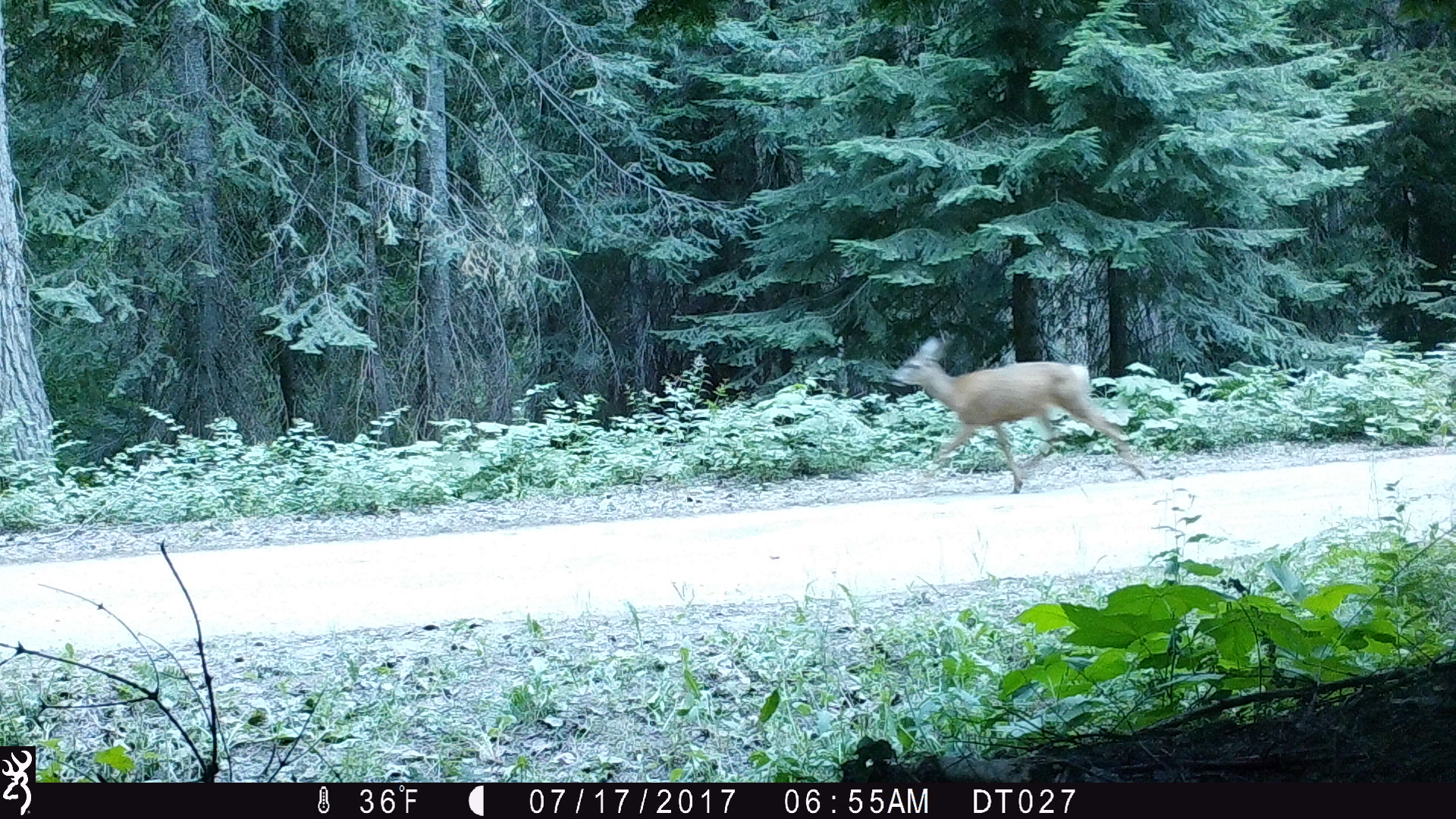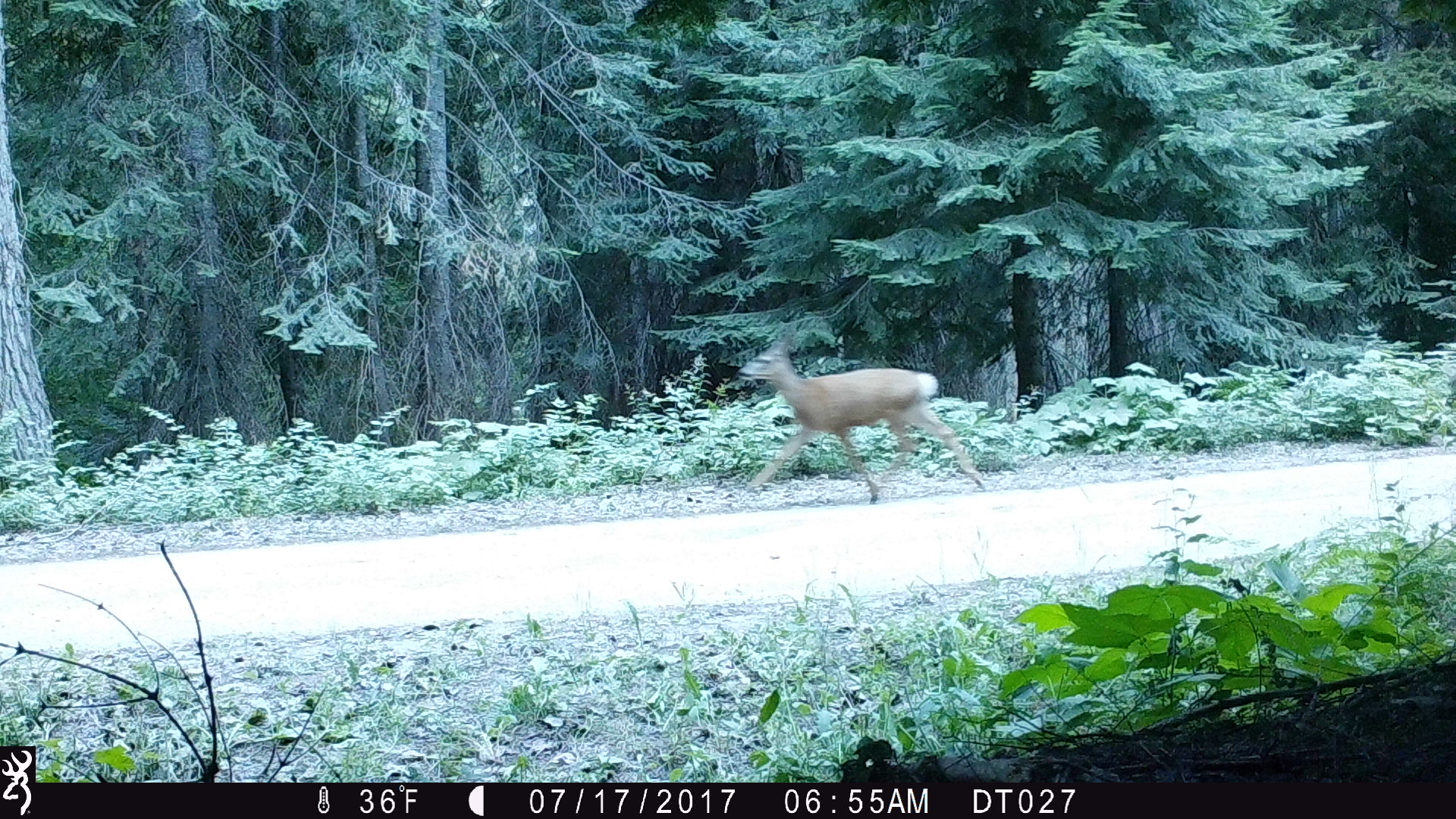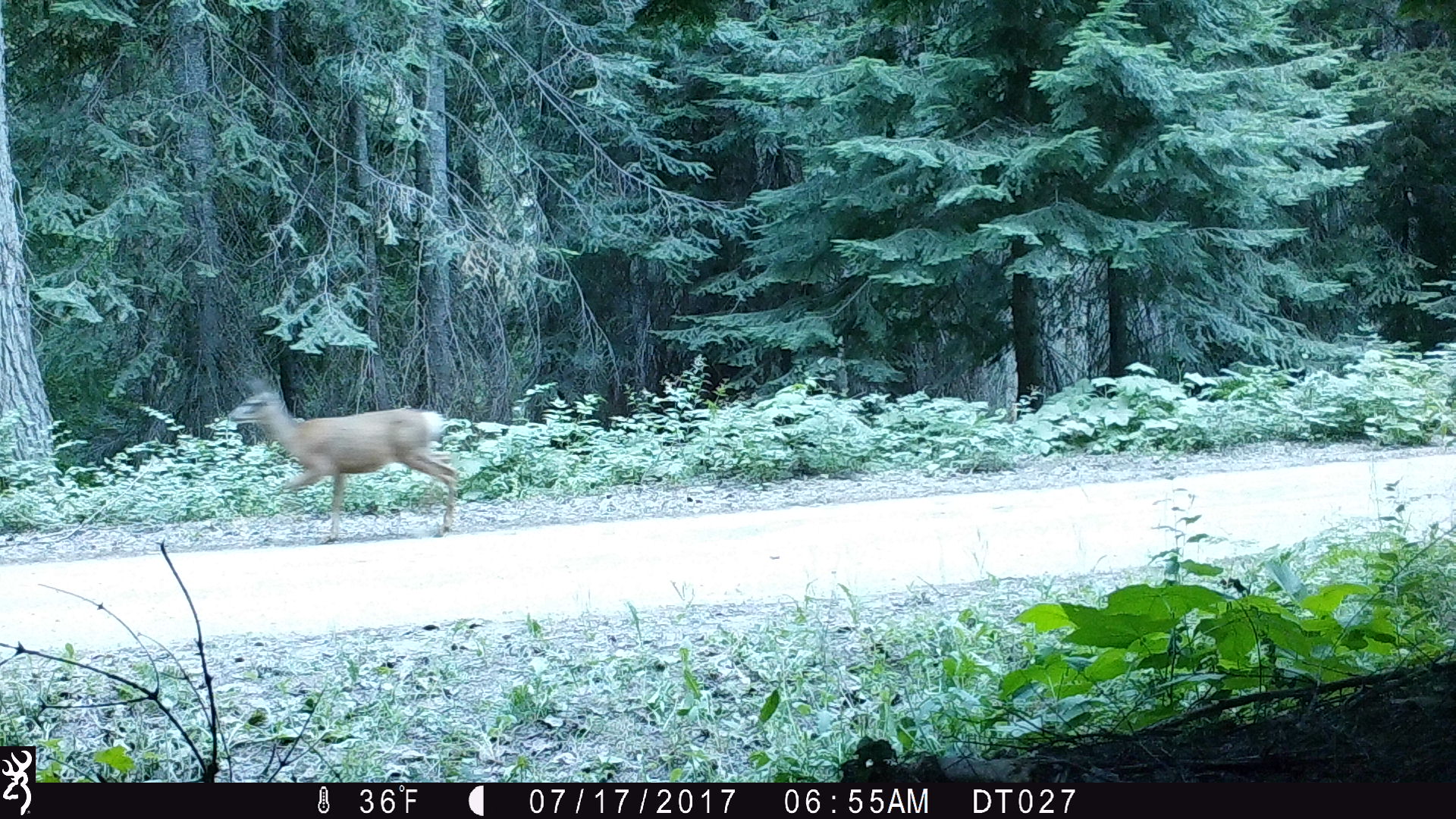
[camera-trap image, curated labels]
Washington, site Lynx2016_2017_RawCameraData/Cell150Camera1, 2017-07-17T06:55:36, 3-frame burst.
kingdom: Animalia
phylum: Chordata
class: Mammalia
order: Artiodactyla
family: Cervidae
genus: Odocoileus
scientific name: Odocoileus hemionus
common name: mule deer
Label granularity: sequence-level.